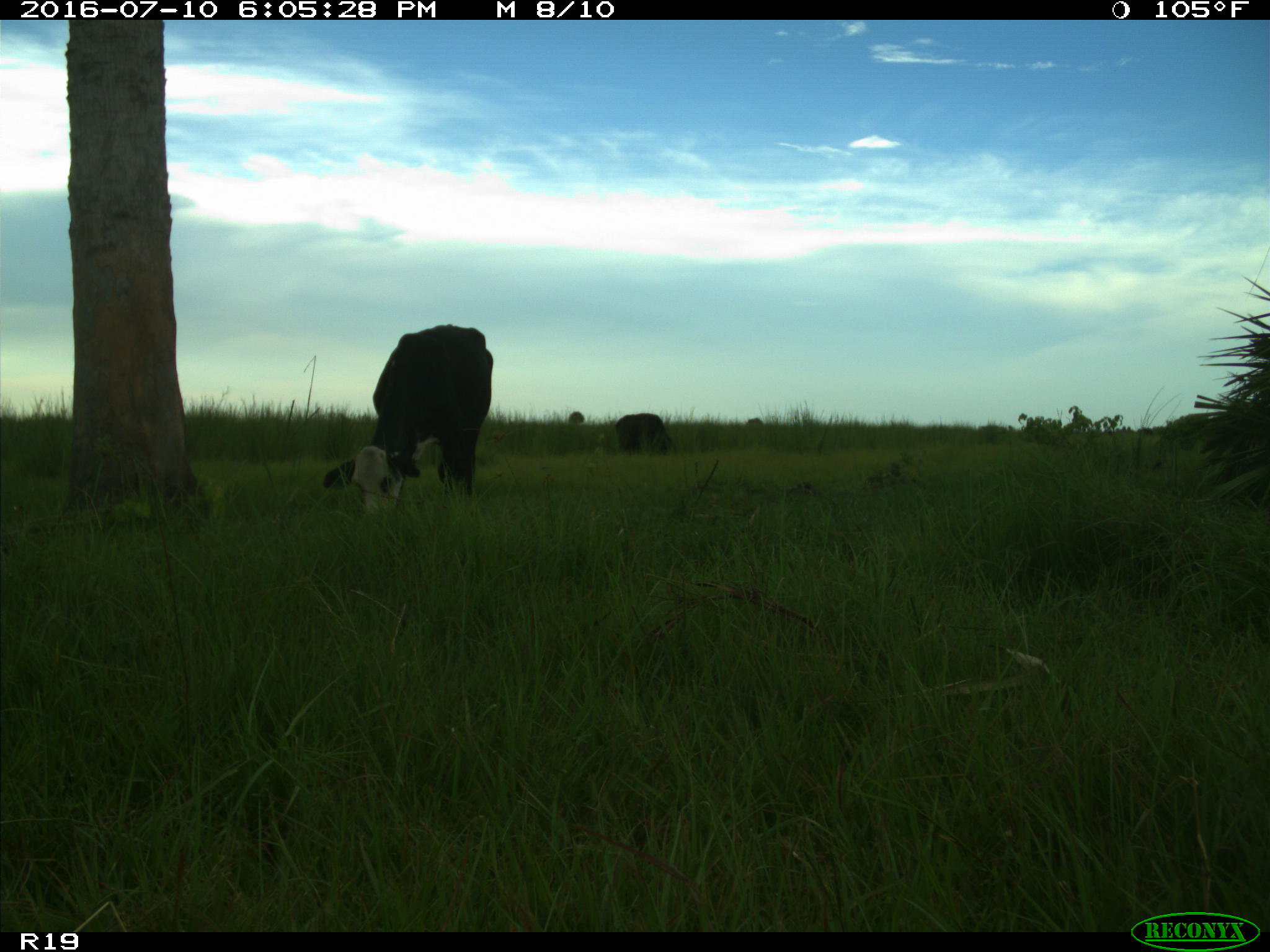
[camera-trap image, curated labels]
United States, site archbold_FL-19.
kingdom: Animalia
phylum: Chordata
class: Mammalia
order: Artiodactyla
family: Bovidae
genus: Bos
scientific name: Bos taurus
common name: domestic cow